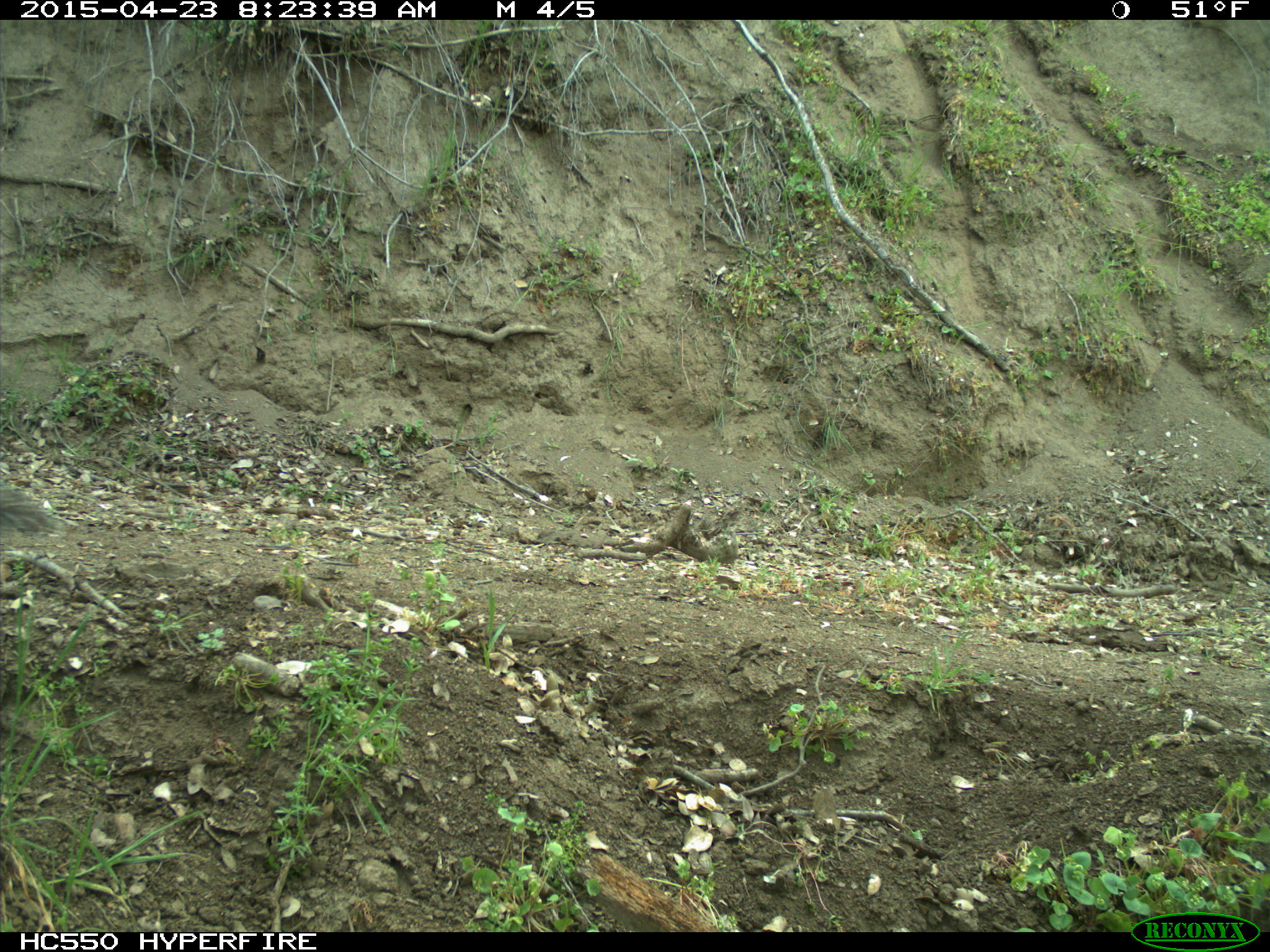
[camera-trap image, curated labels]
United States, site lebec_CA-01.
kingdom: Animalia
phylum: Chordata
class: Mammalia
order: Rodentia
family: Sciuridae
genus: Sciurus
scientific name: Sciurus carolinensis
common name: eastern gray squirrel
Sciurus carolinensis (eastern gray squirrel).